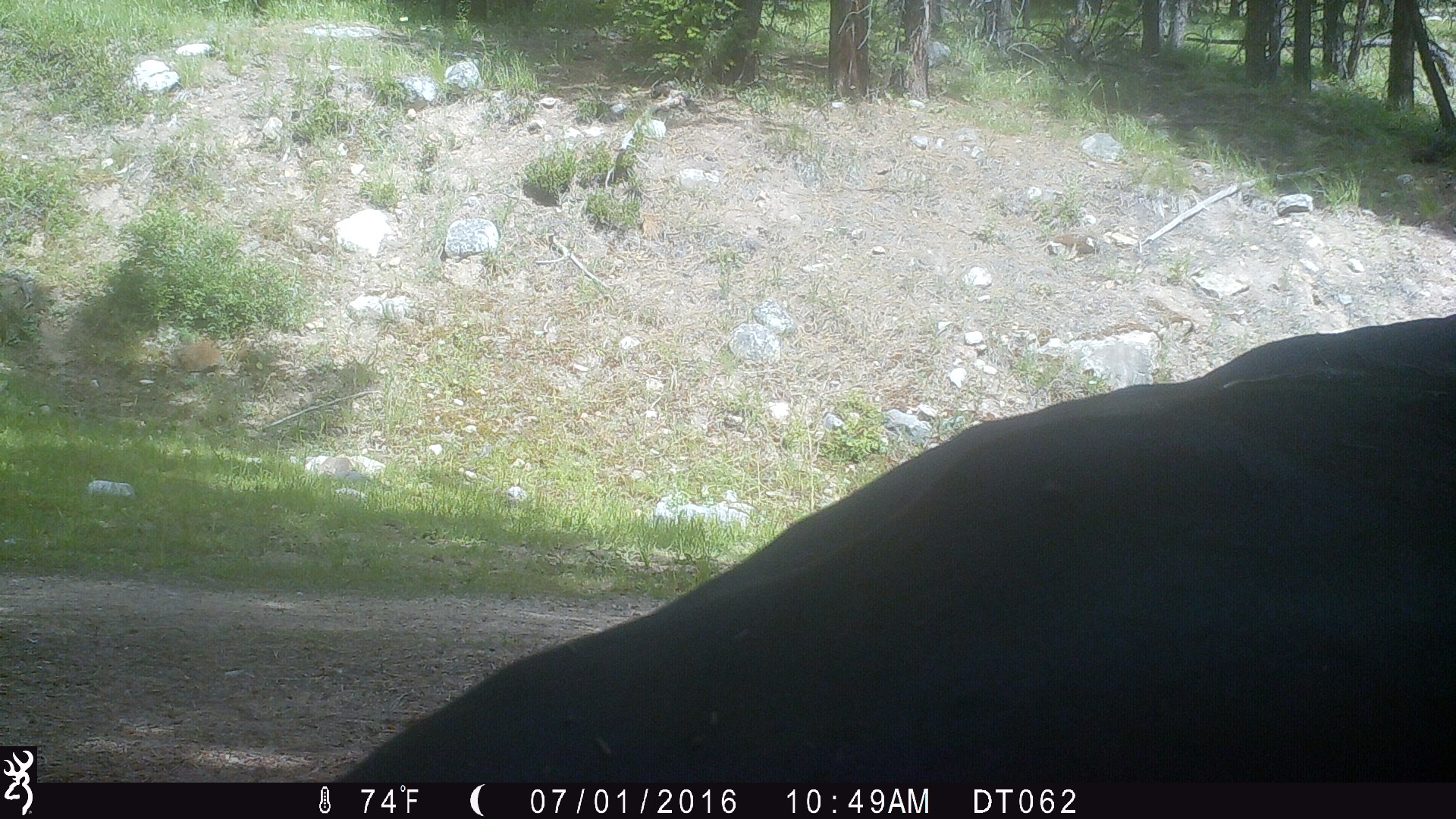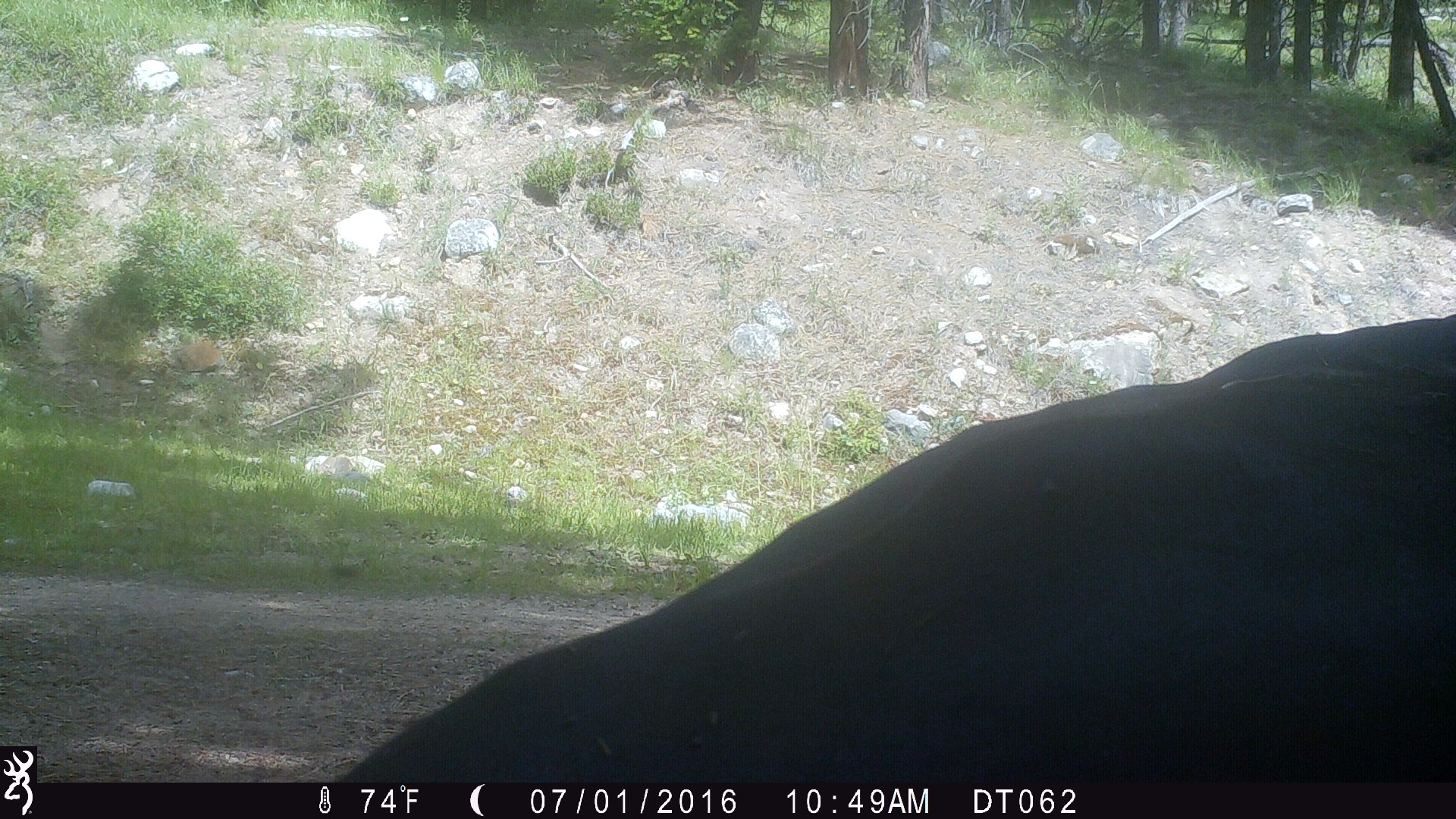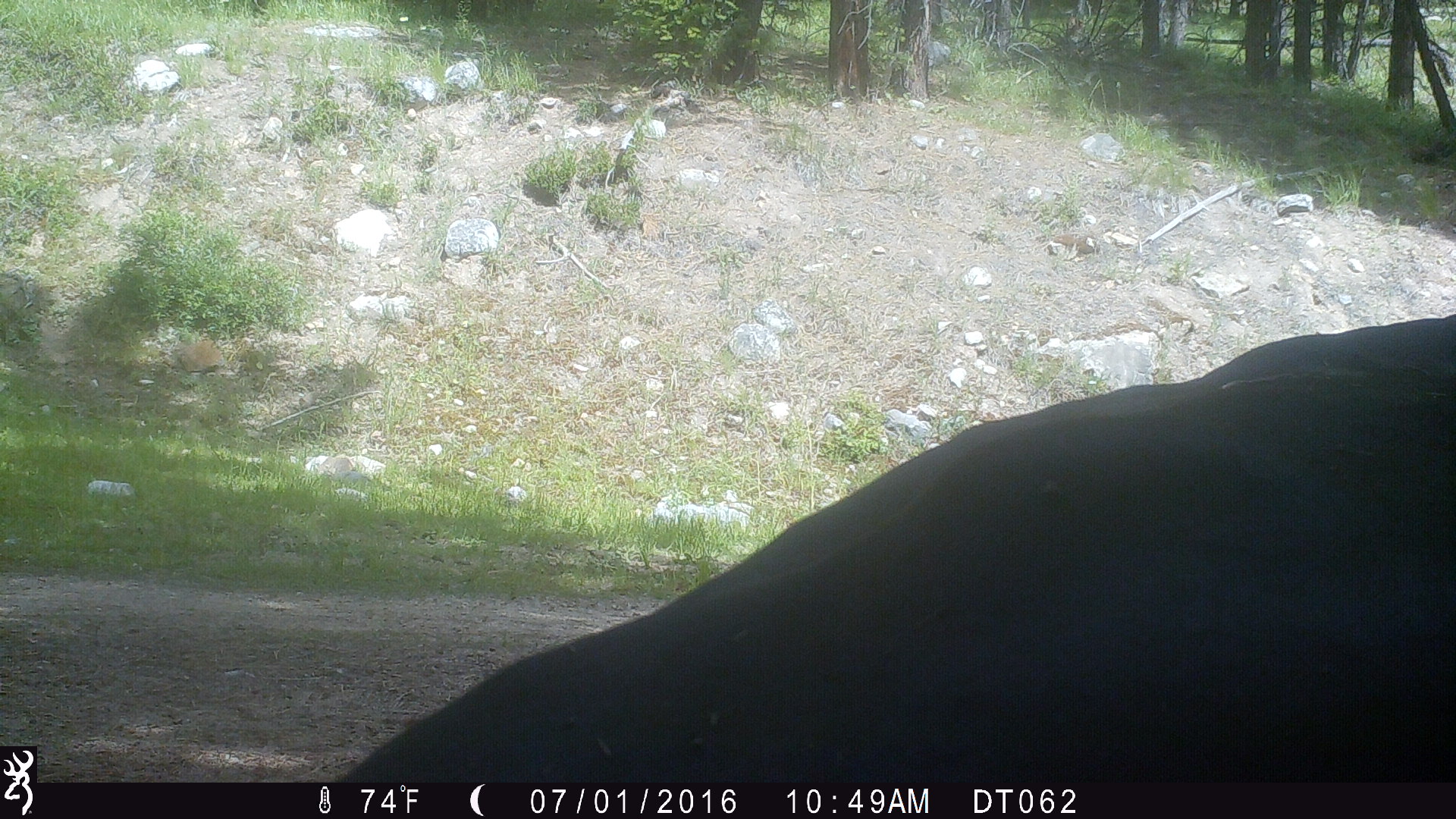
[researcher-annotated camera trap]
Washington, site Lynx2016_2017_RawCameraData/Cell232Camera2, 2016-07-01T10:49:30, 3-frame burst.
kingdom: Animalia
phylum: Chordata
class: Mammalia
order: Artiodactyla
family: Bovidae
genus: Bos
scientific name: Bos taurus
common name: domestic cattle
Domestic cattle (Bos taurus). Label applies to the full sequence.